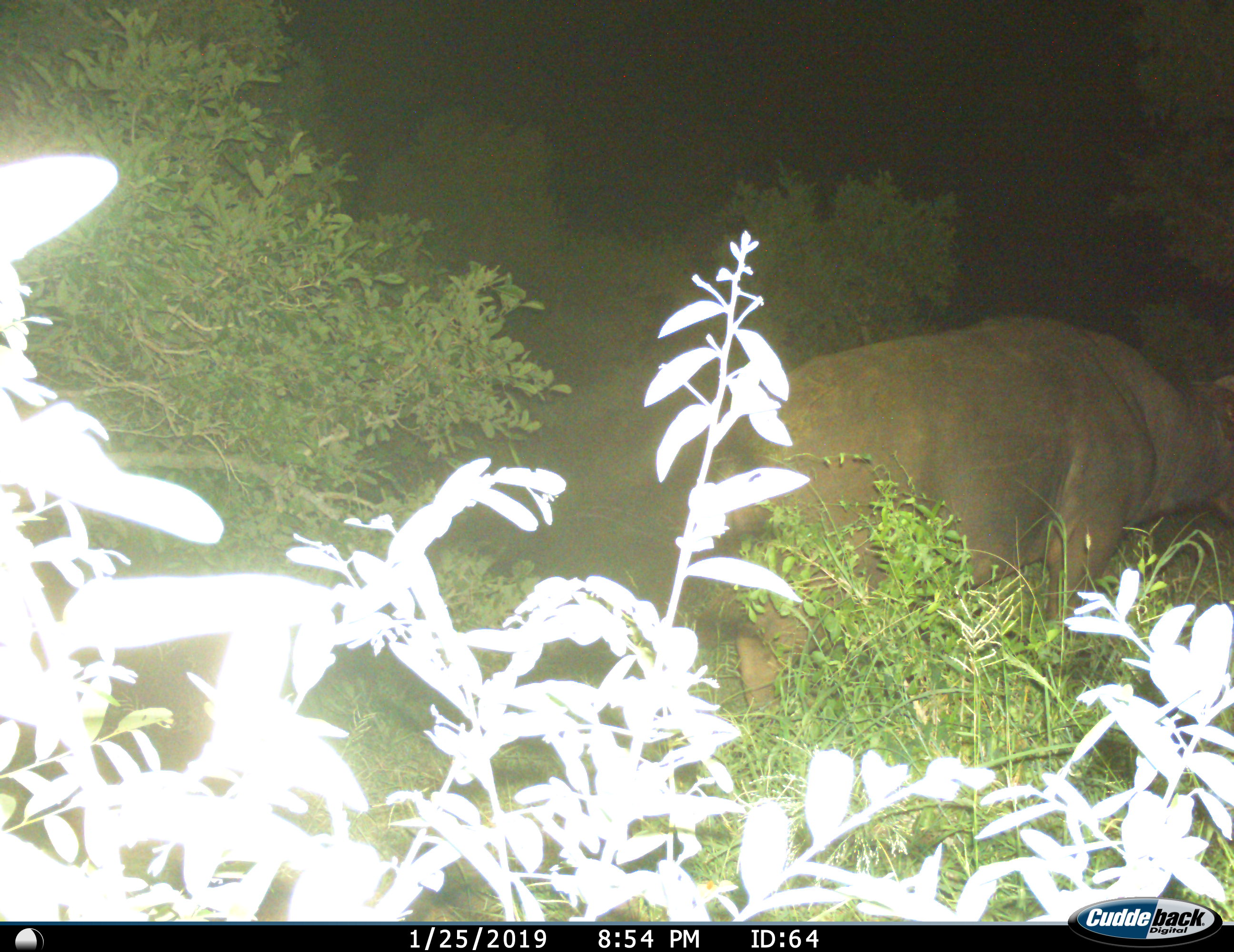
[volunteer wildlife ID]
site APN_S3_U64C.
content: unidentified animal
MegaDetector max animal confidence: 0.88